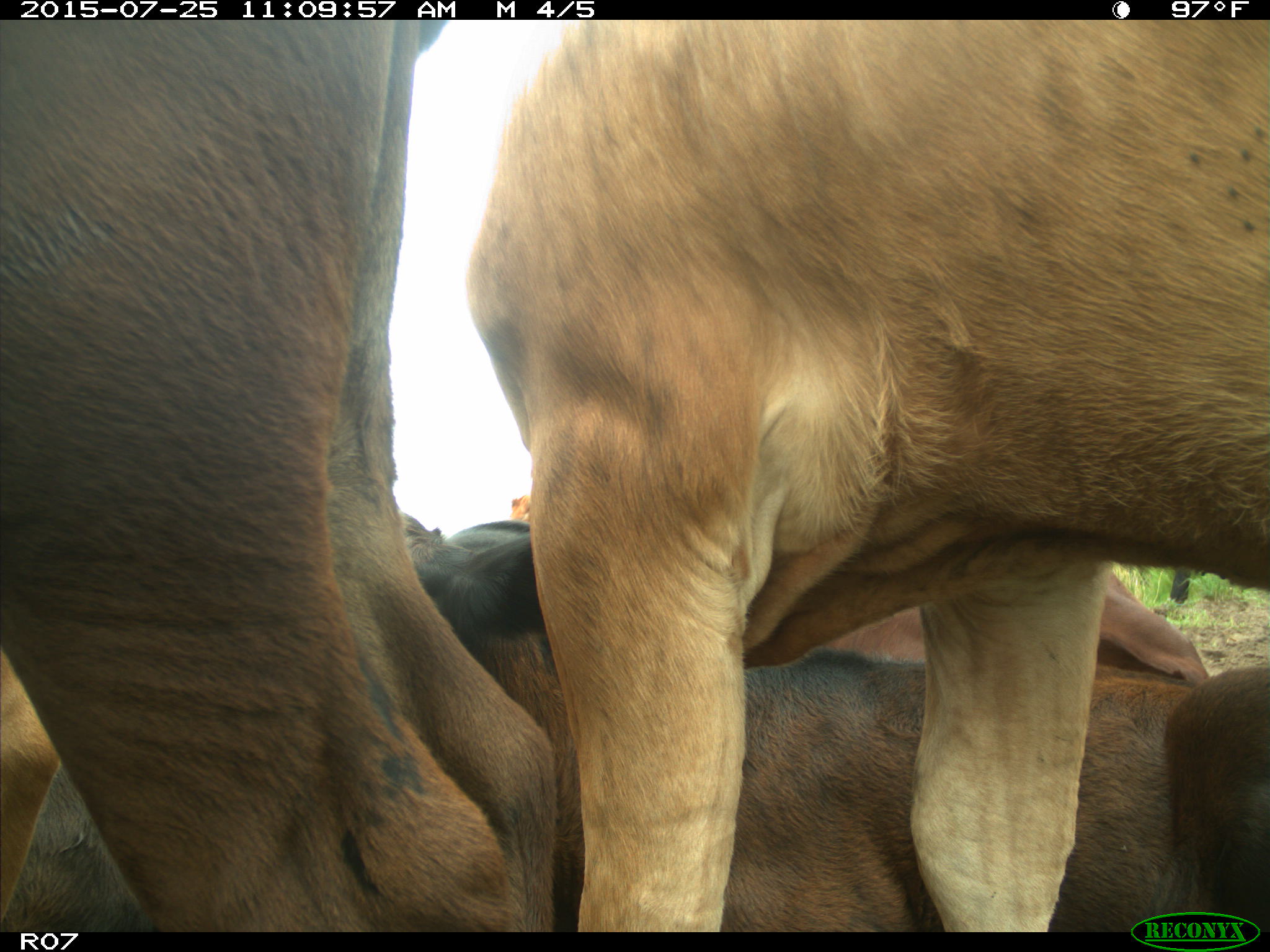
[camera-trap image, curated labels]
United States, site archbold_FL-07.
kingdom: Animalia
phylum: Chordata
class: Mammalia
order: Artiodactyla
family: Bovidae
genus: Bos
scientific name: Bos taurus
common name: domestic cow